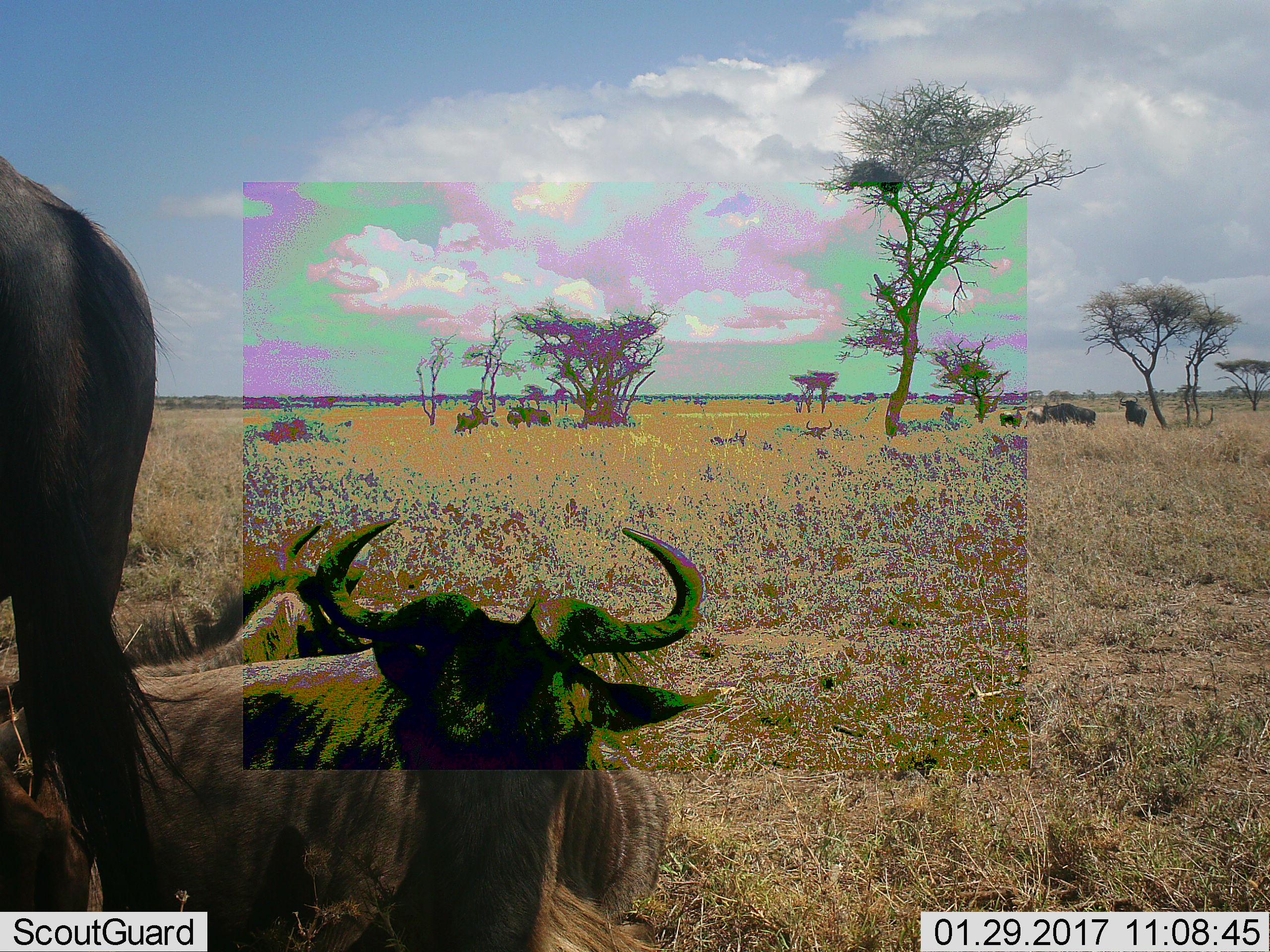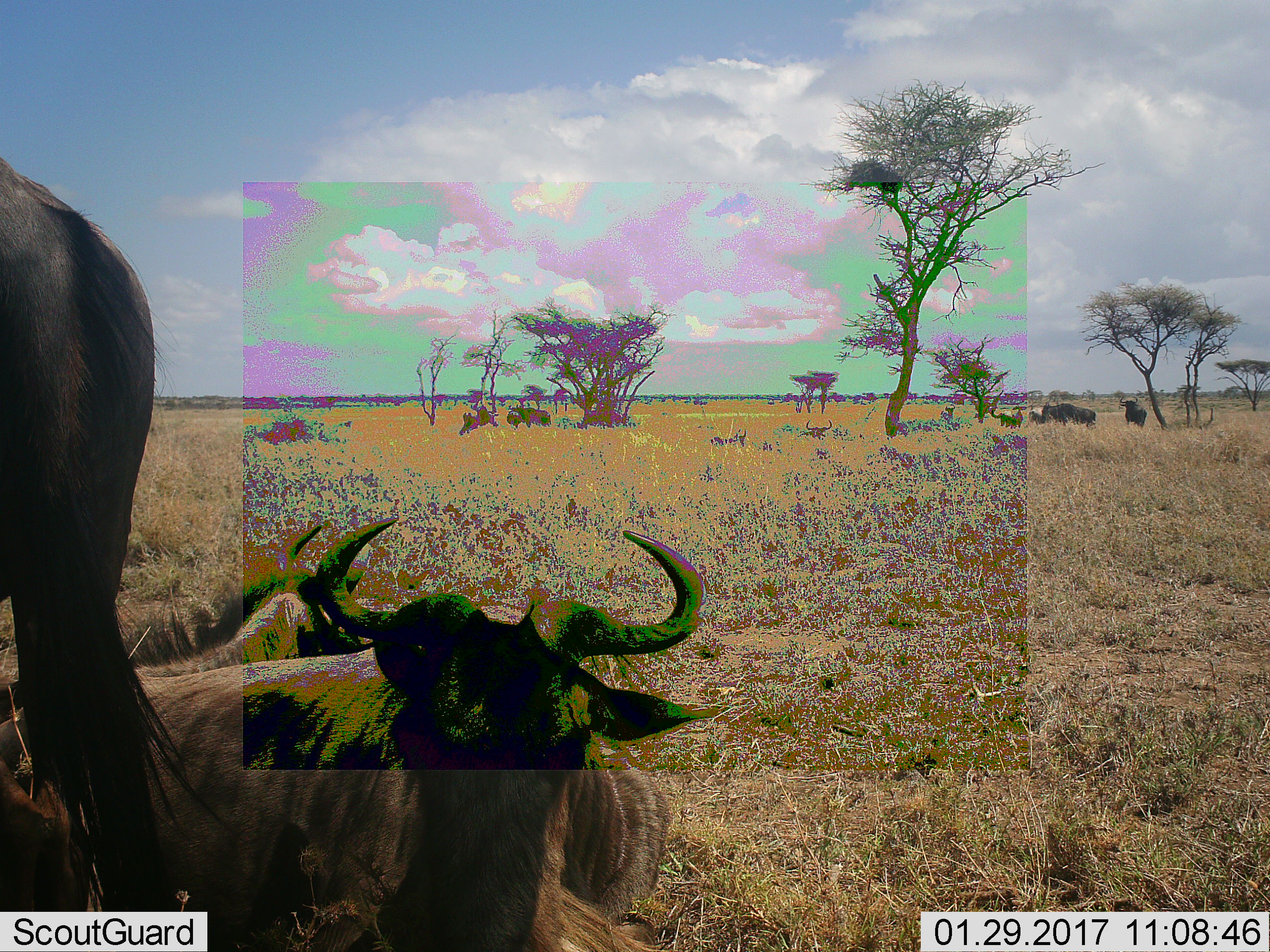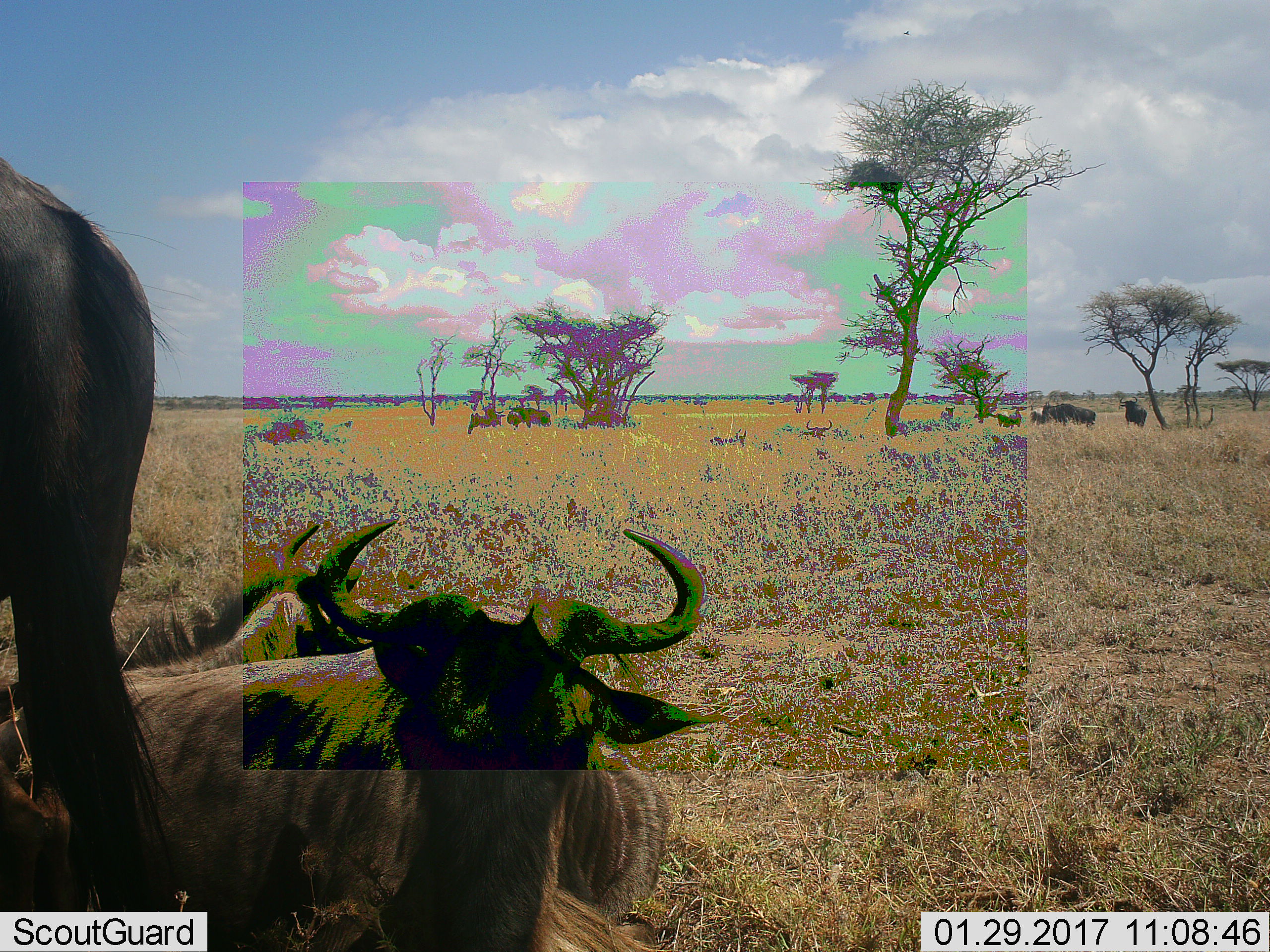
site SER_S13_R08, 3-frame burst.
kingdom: Animalia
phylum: Chordata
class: Mammalia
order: Artiodactyla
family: Bovidae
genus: Connochaetes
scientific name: Connochaetes taurinus taurinus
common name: blue wildebeest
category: wildebeestblue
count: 6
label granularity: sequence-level